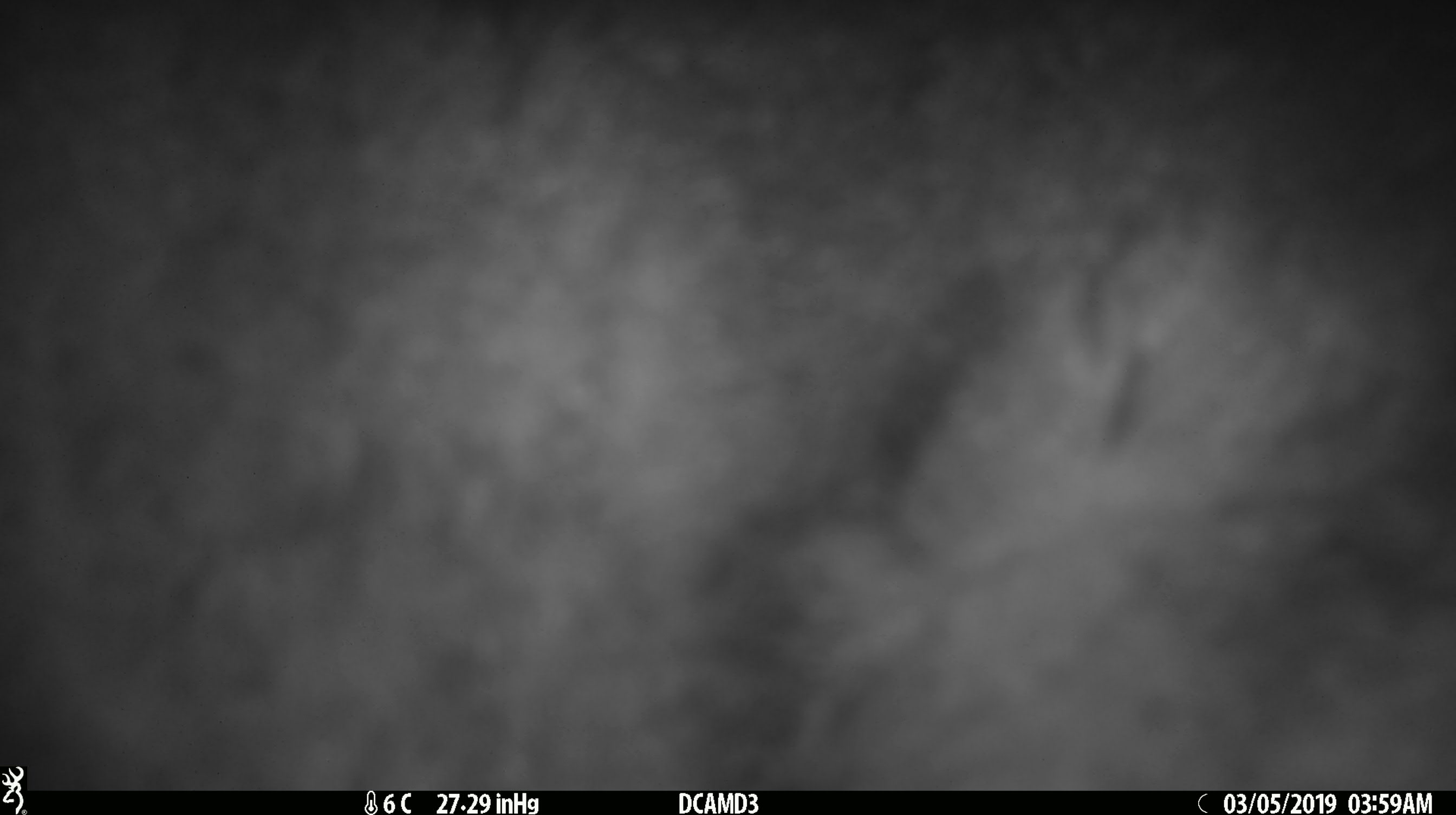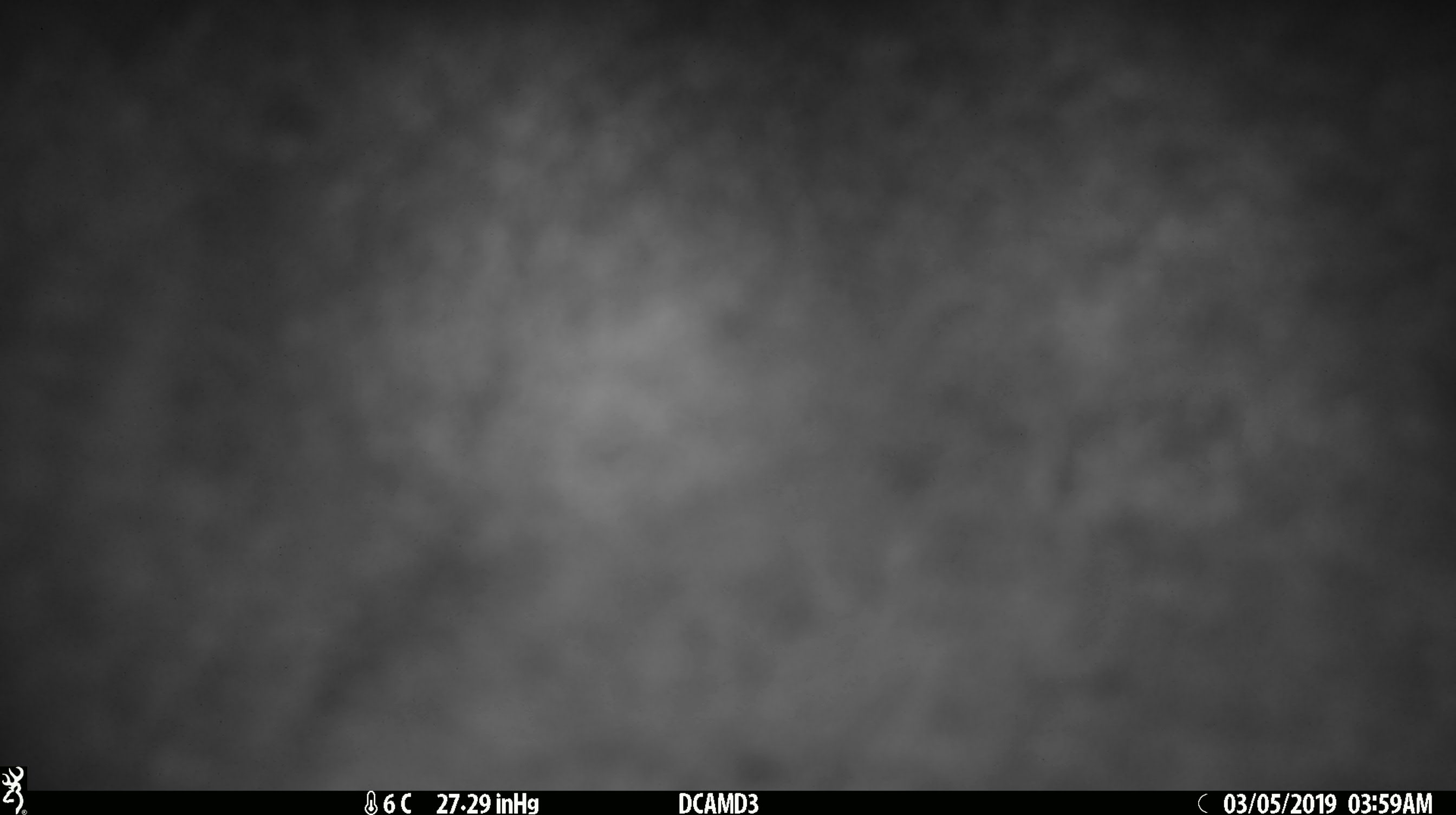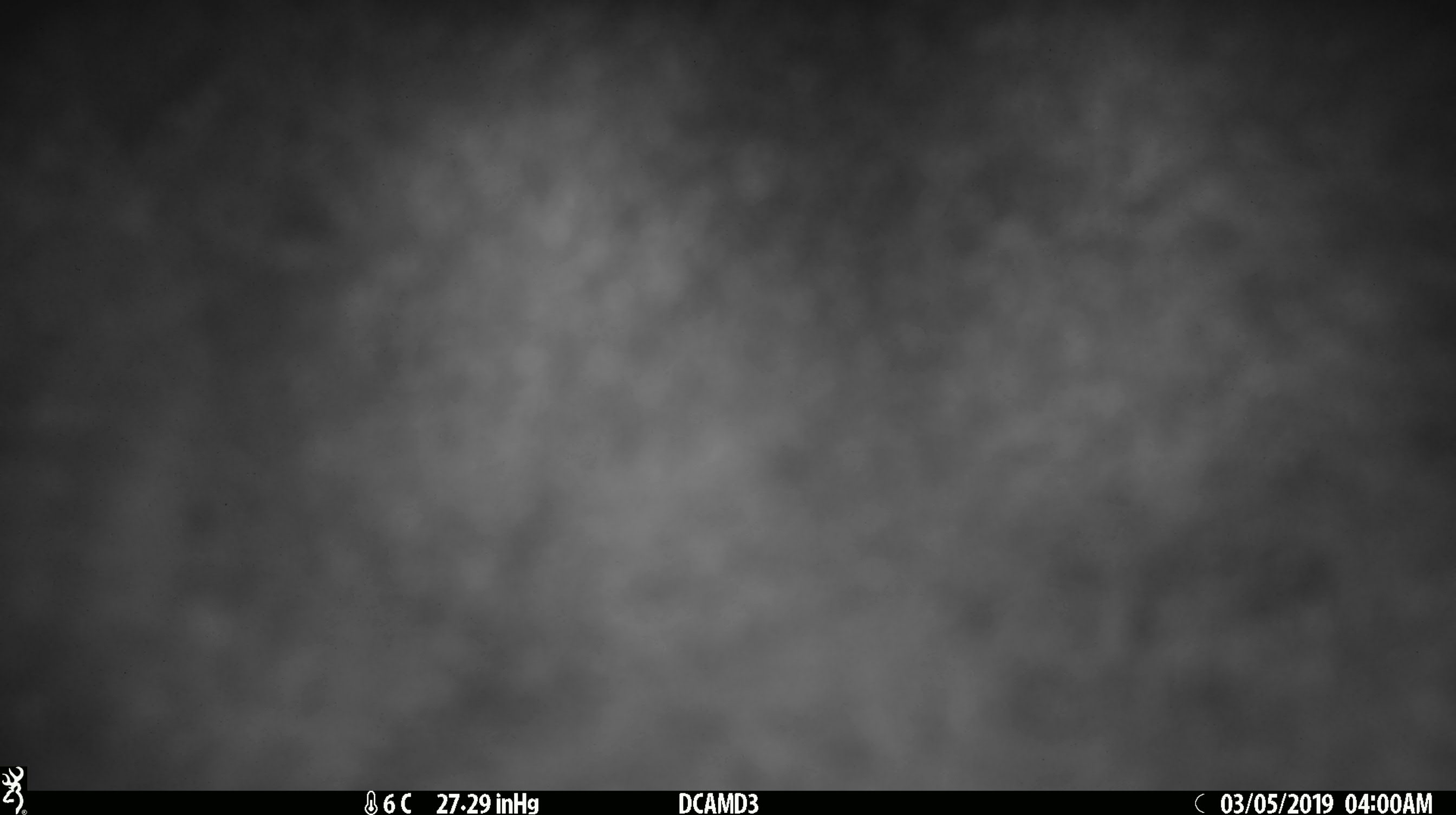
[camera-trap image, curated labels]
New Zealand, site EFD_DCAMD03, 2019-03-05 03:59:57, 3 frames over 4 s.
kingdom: Animalia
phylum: Chordata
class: Mammalia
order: Diprotodontia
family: Phalangeridae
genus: Trichosurus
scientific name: Trichosurus vulpecula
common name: common brushtail possum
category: possum